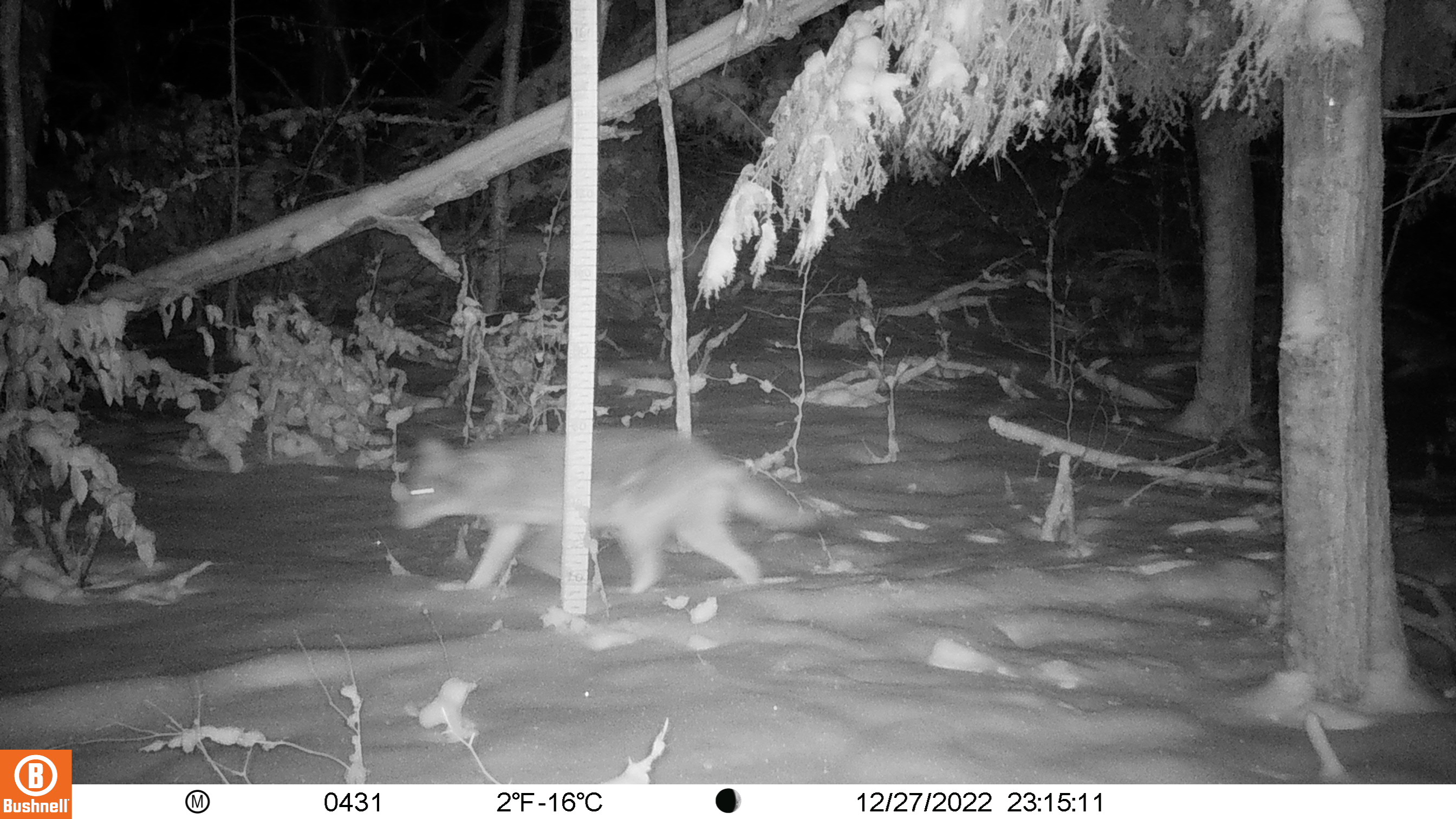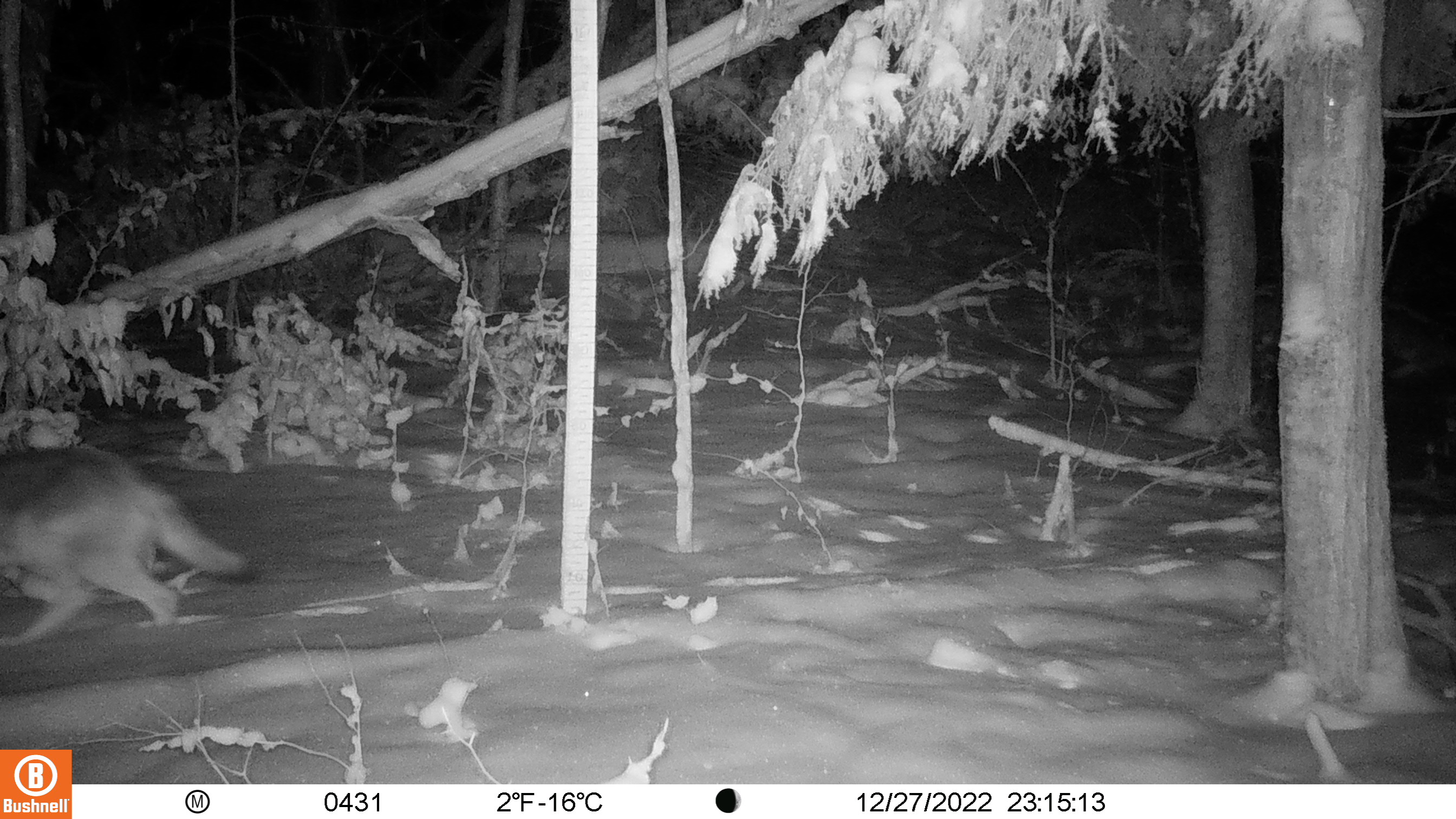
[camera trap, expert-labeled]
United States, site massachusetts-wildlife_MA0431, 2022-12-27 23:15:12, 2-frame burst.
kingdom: Animalia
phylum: Chordata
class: Mammalia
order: Carnivora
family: Canidae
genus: Canis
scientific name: Canis latrans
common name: coyote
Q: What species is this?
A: Coyote (Canis latrans).